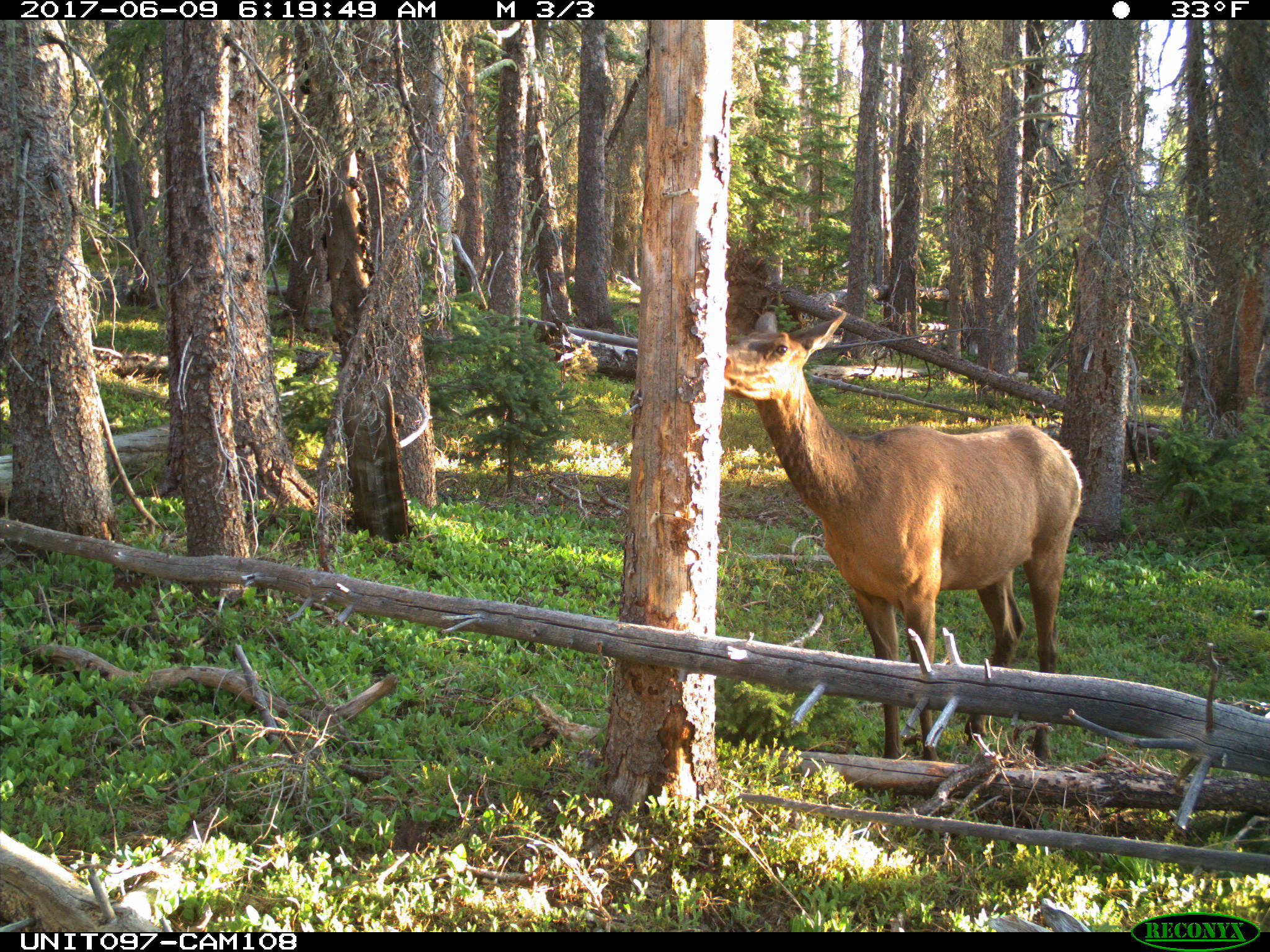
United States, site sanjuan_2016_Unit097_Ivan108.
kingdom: Animalia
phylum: Chordata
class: Mammalia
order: Artiodactyla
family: Cervidae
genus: Cervus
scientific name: Cervus elaphus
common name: red deer